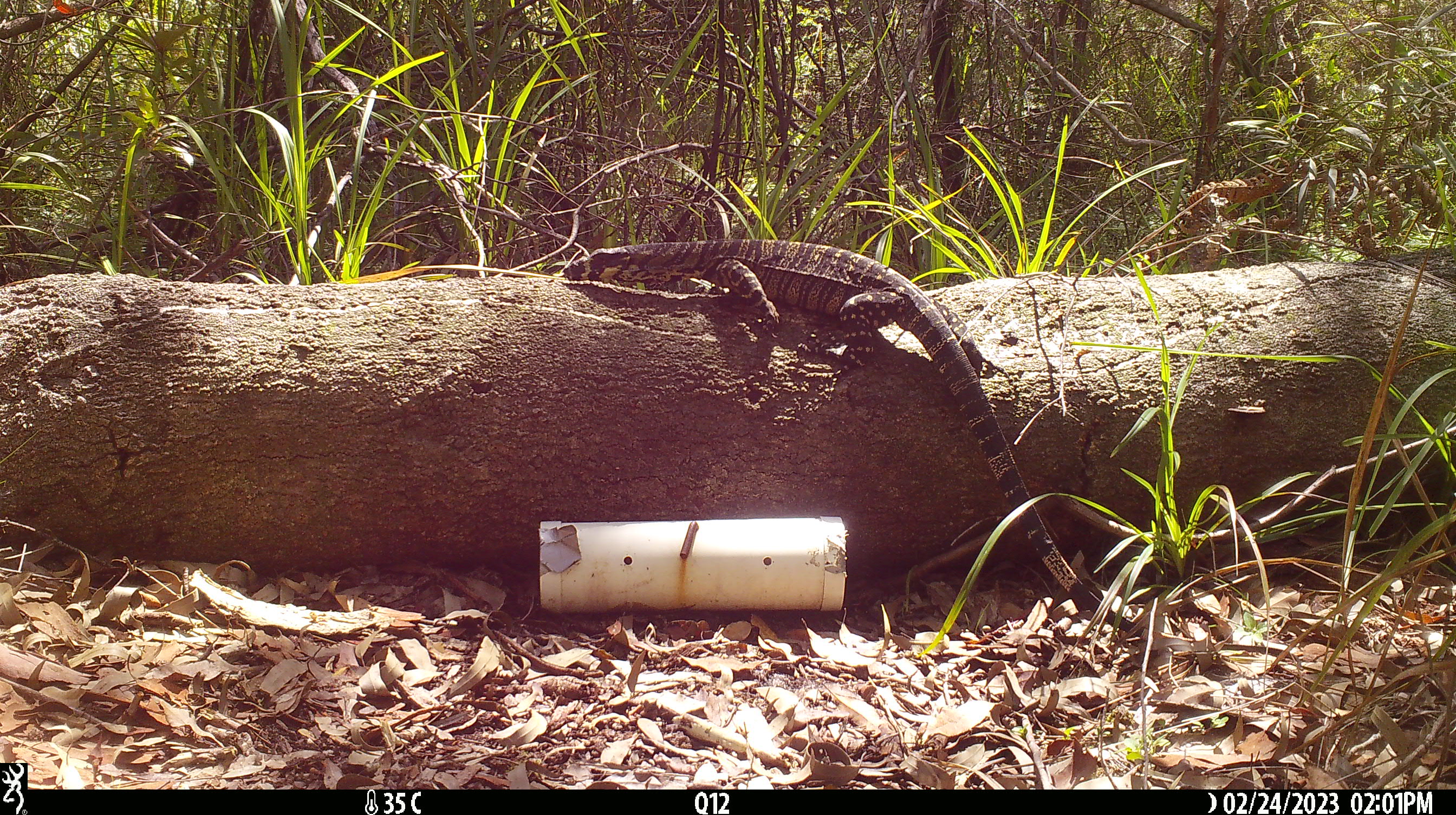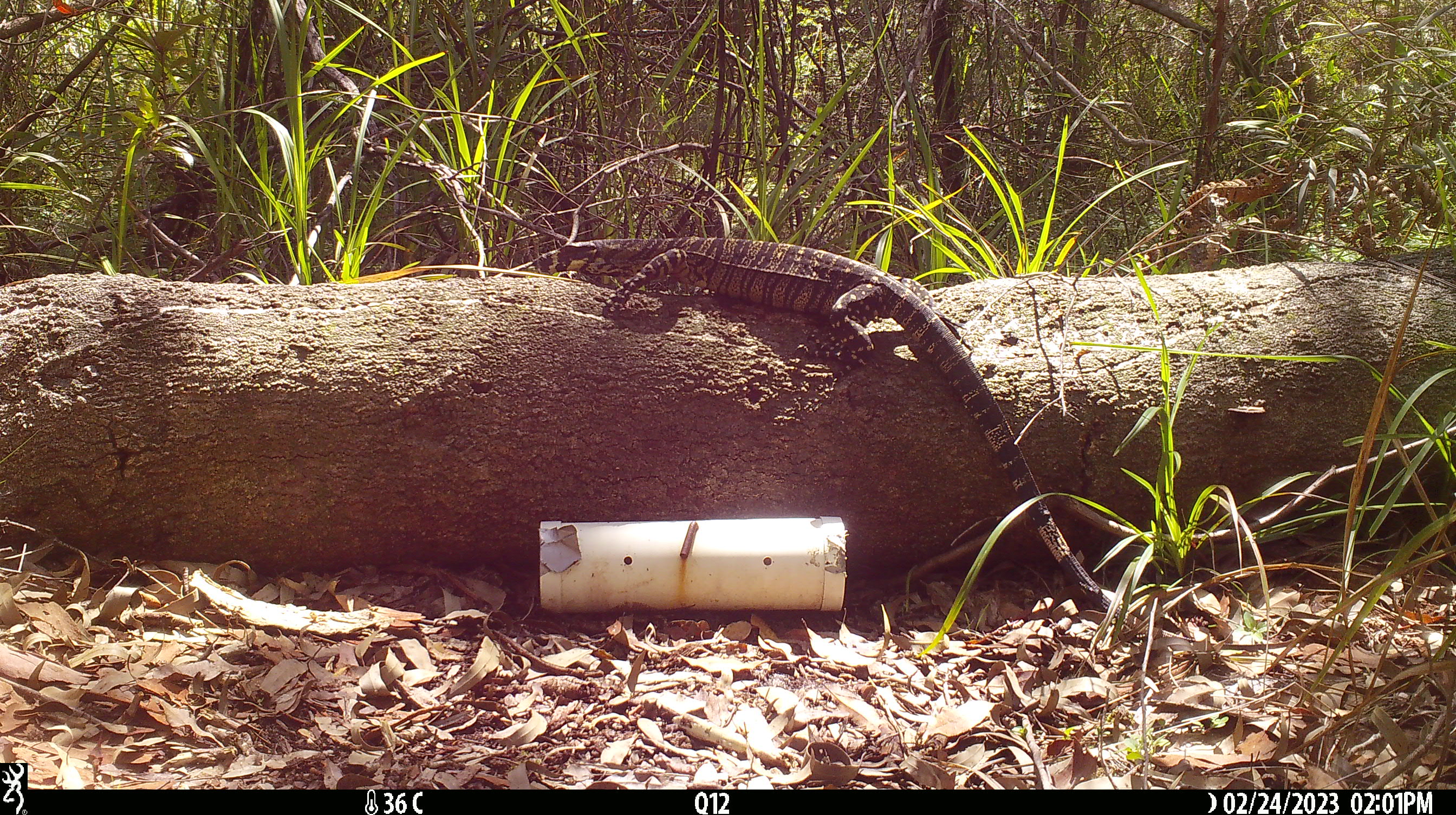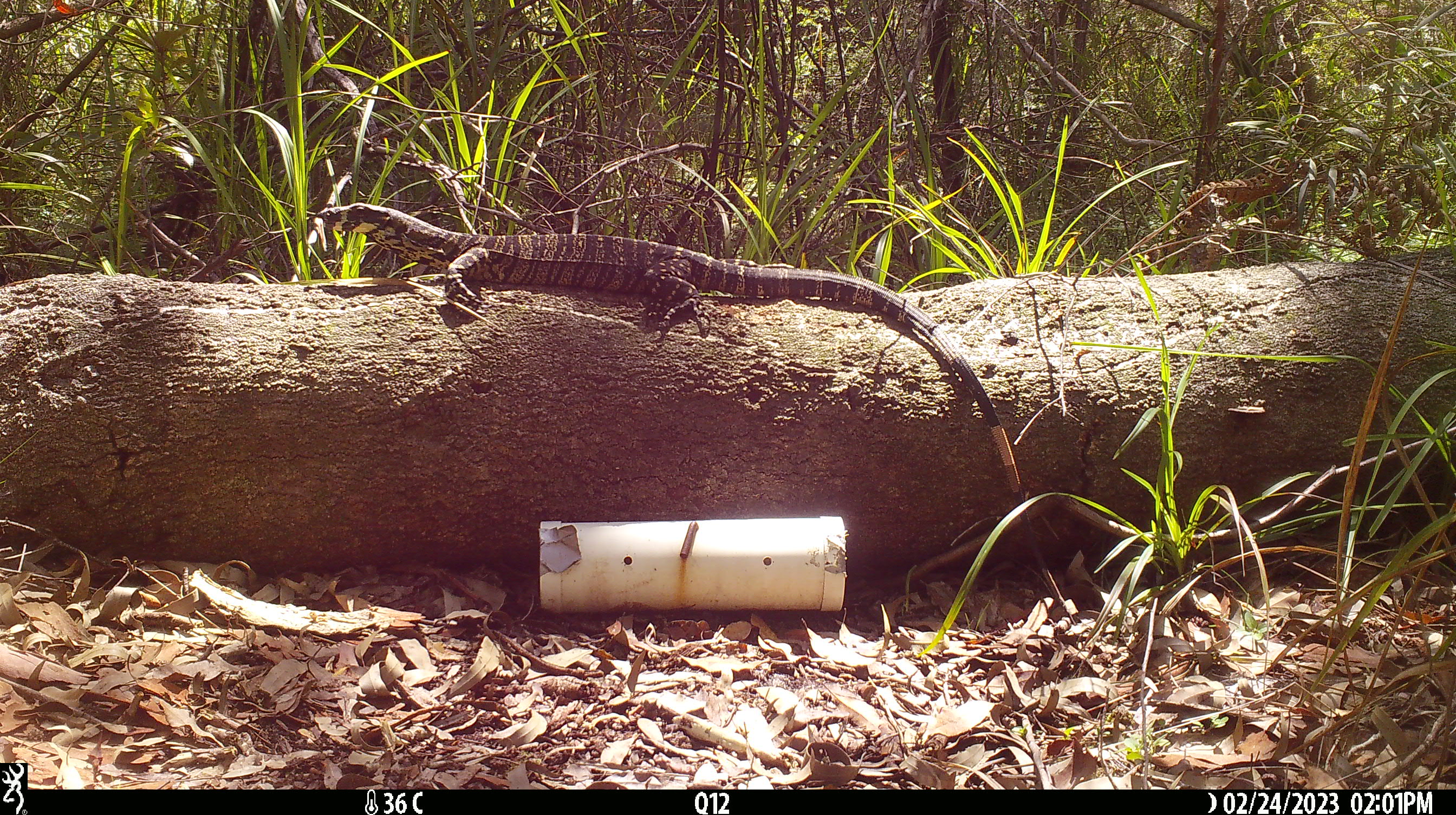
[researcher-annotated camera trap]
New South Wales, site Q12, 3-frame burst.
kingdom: Animalia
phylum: Chordata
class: Reptilia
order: Squamata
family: Varanidae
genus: Varanus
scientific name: Varanus varius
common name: lace monitor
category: goanna